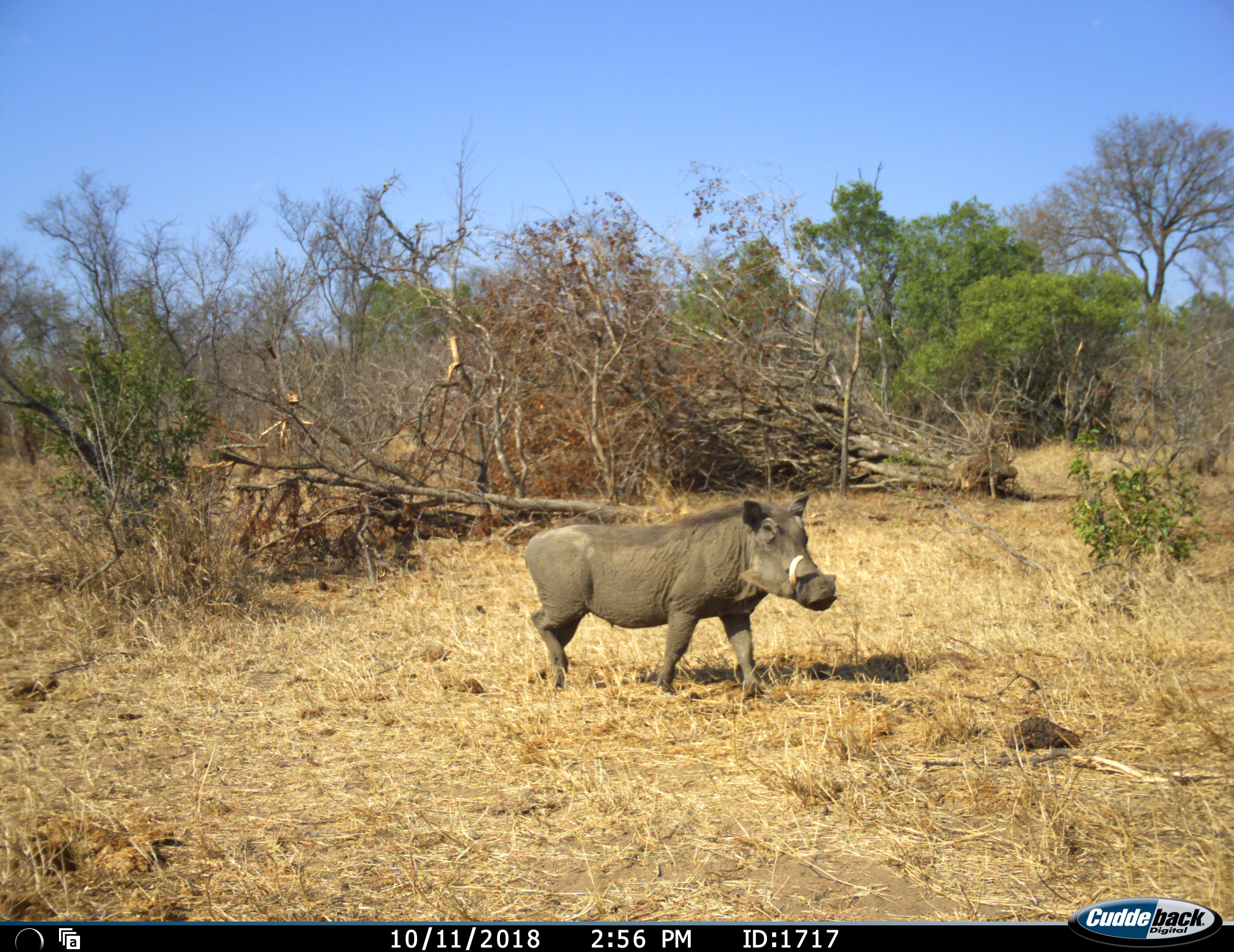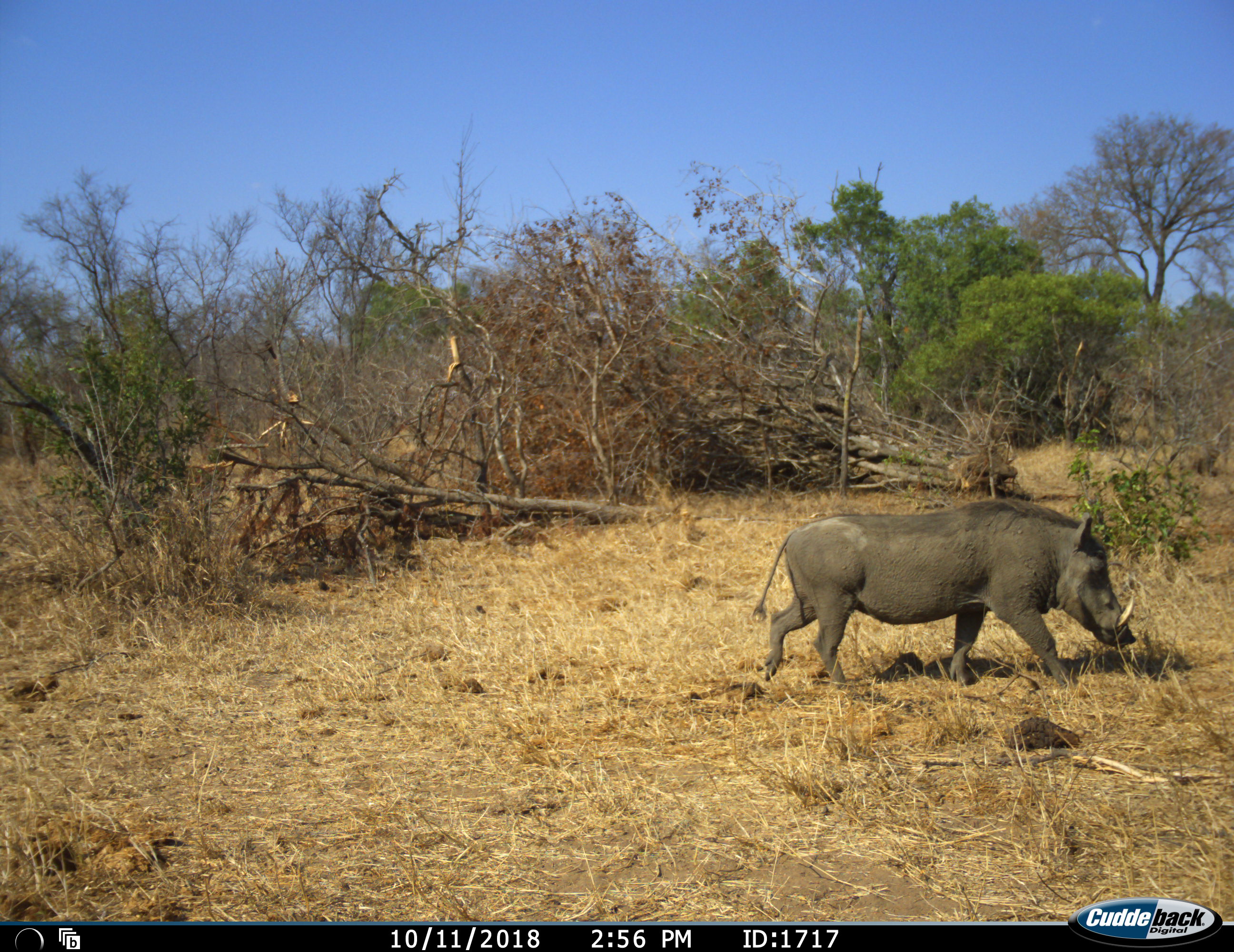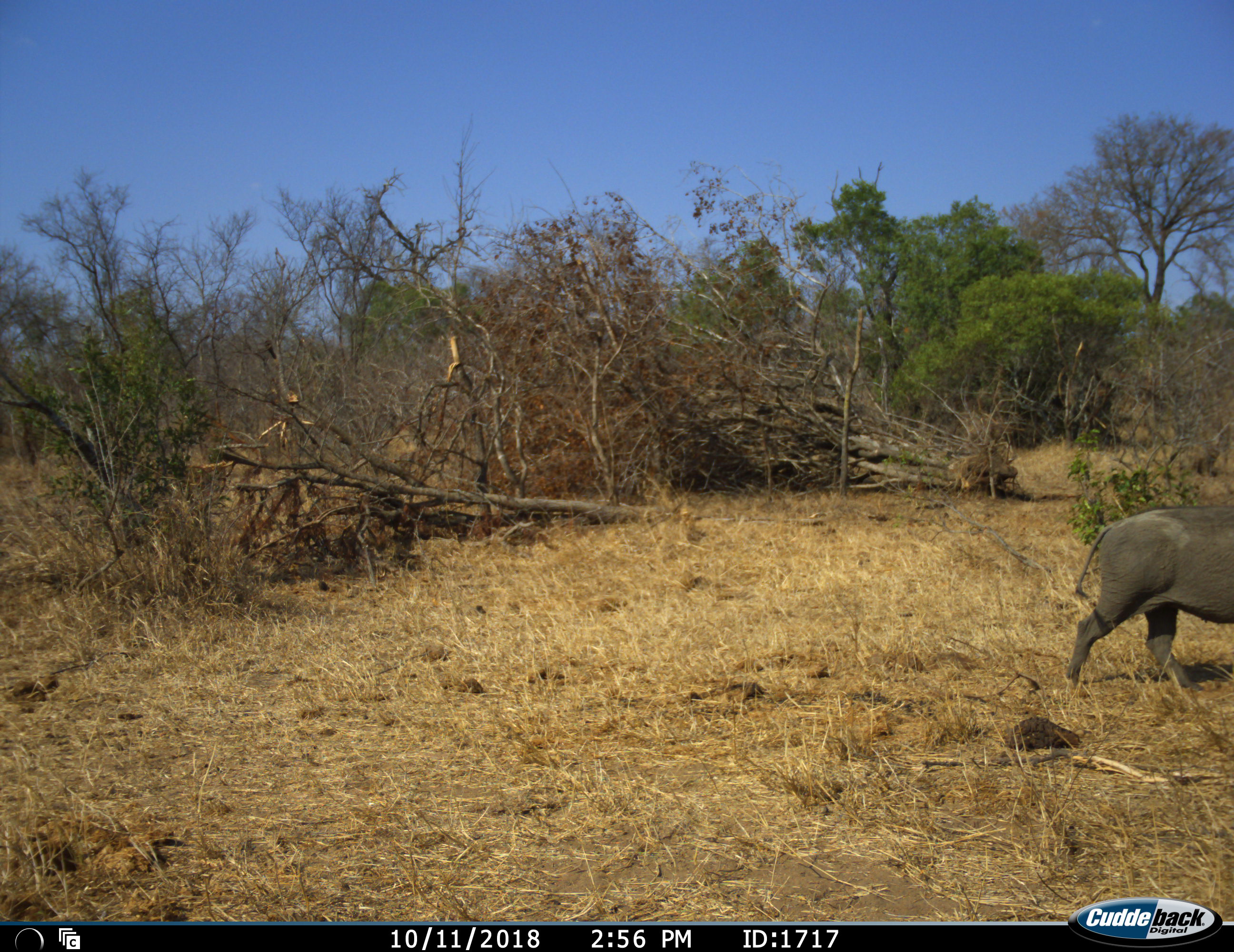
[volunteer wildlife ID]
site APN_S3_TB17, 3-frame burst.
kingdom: Animalia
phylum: Chordata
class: Mammalia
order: Artiodactyla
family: Suidae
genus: Phacochoerus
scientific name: Phacochoerus africanus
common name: warthog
Warthog (Phacochoerus africanus), count 1. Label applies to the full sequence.